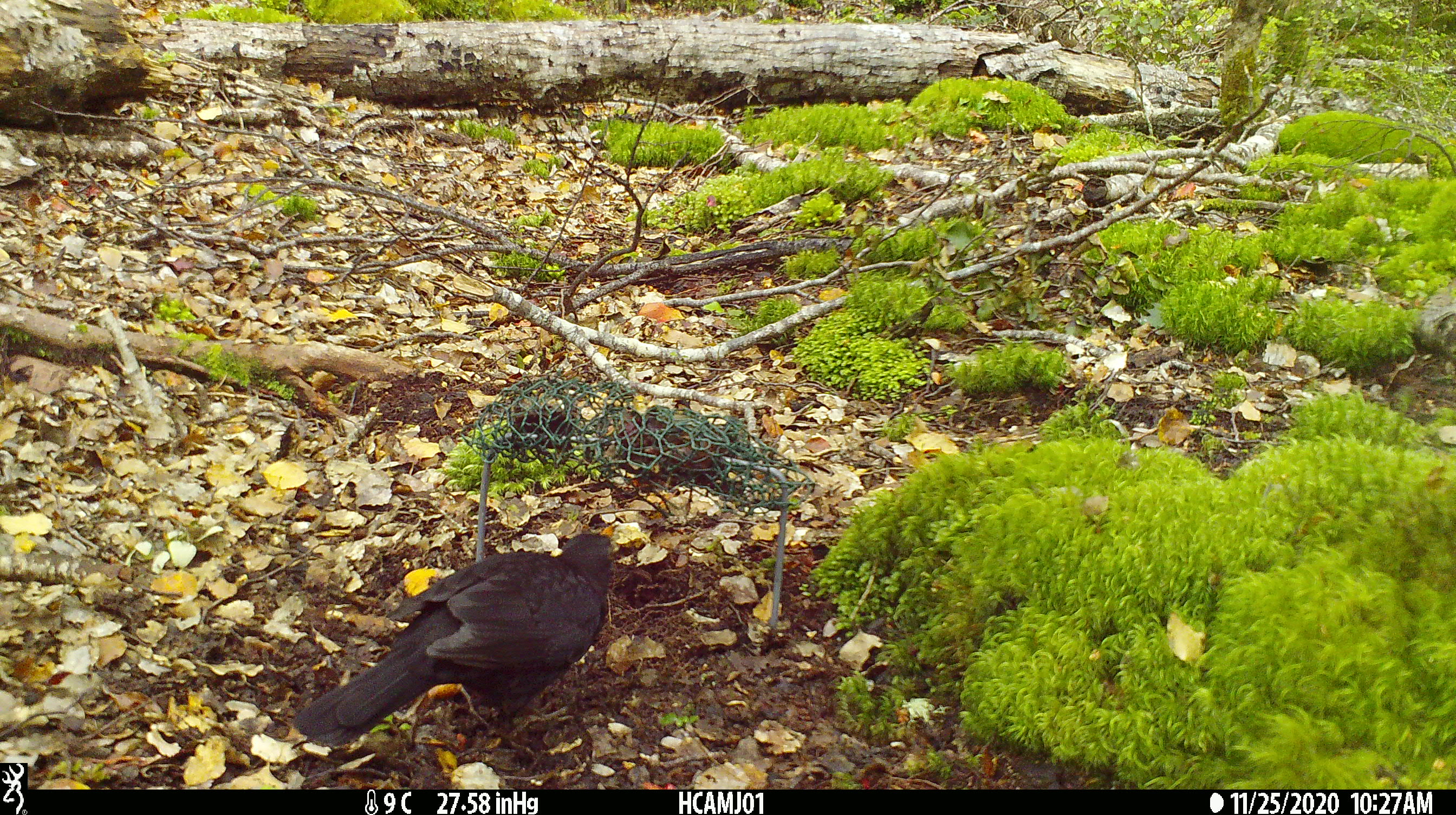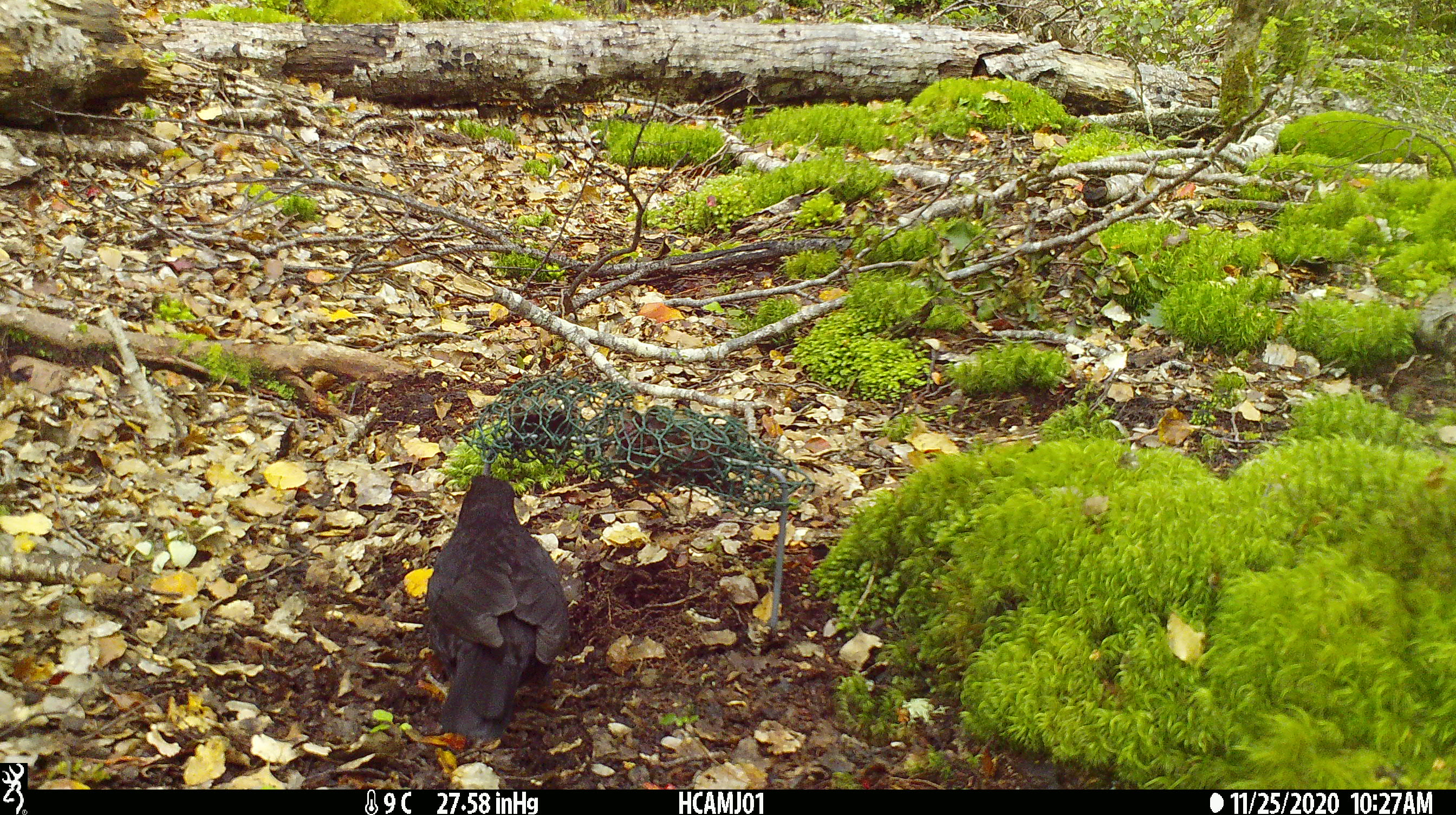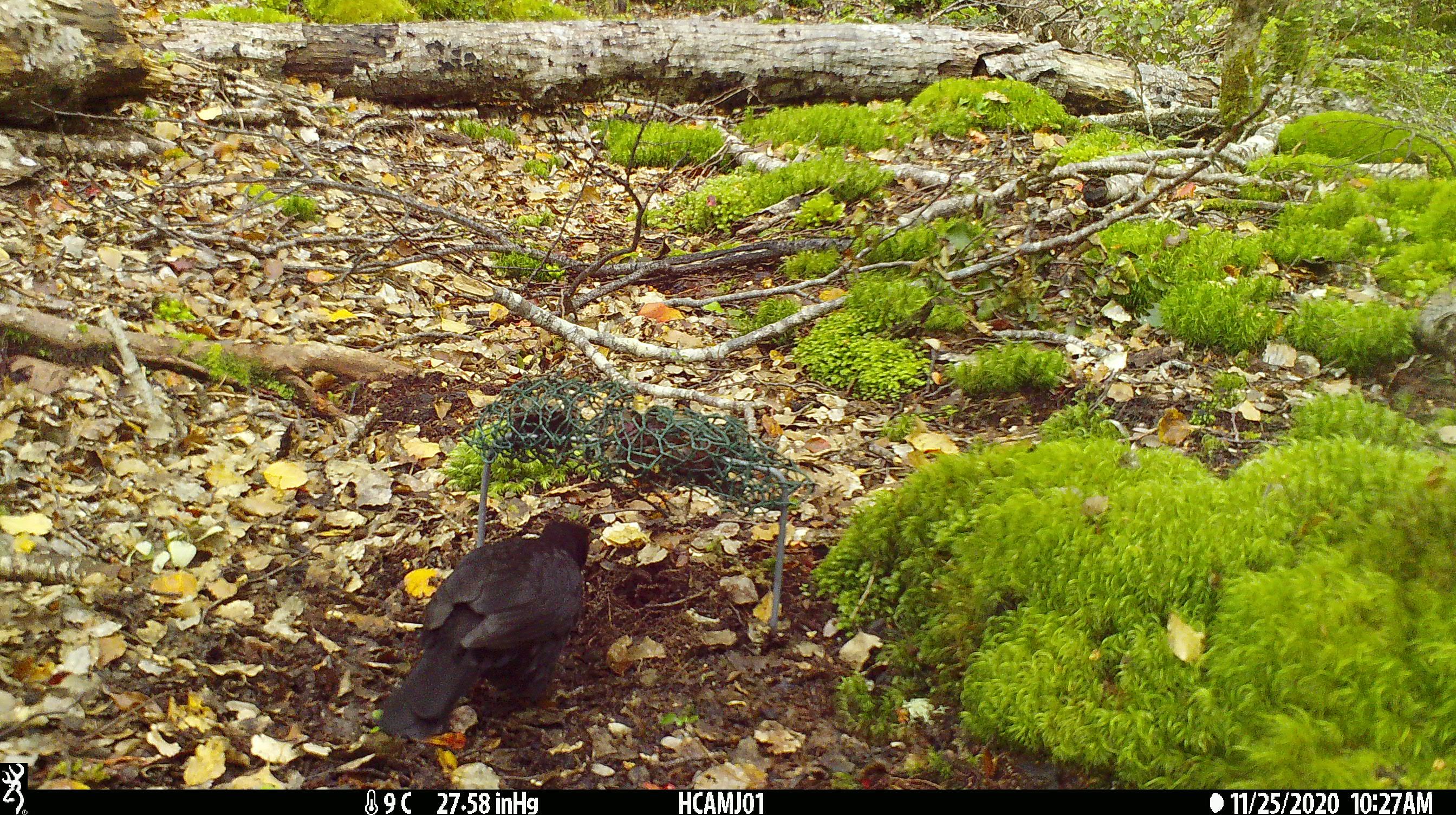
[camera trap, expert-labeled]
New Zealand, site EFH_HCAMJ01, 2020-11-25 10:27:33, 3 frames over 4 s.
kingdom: Animalia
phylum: Chordata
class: Aves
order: Passeriformes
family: Turdidae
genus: Turdus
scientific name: Turdus merula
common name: eurasian blackbird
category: blackbird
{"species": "blackbird (eurasian blackbird) (Turdus merula)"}